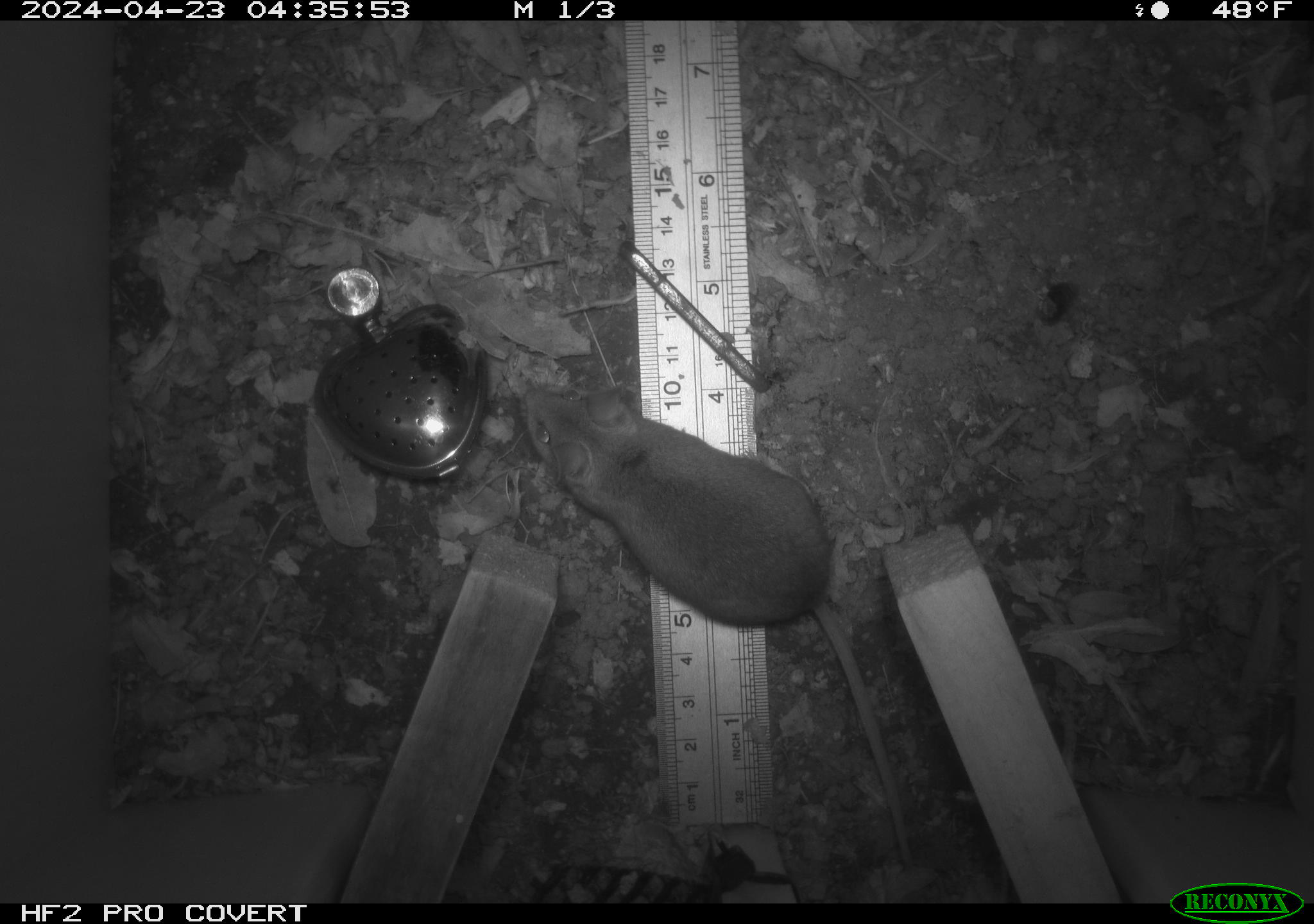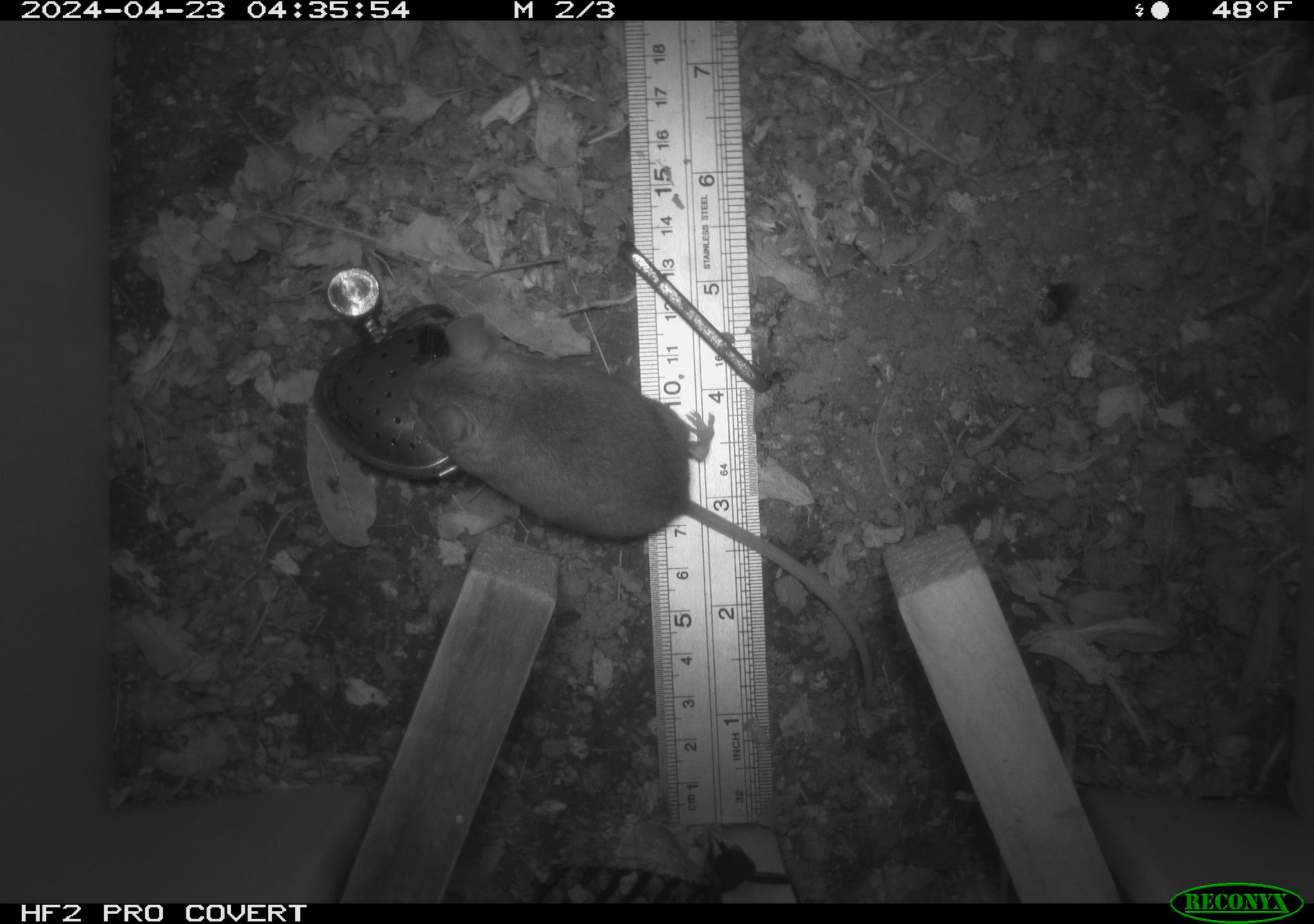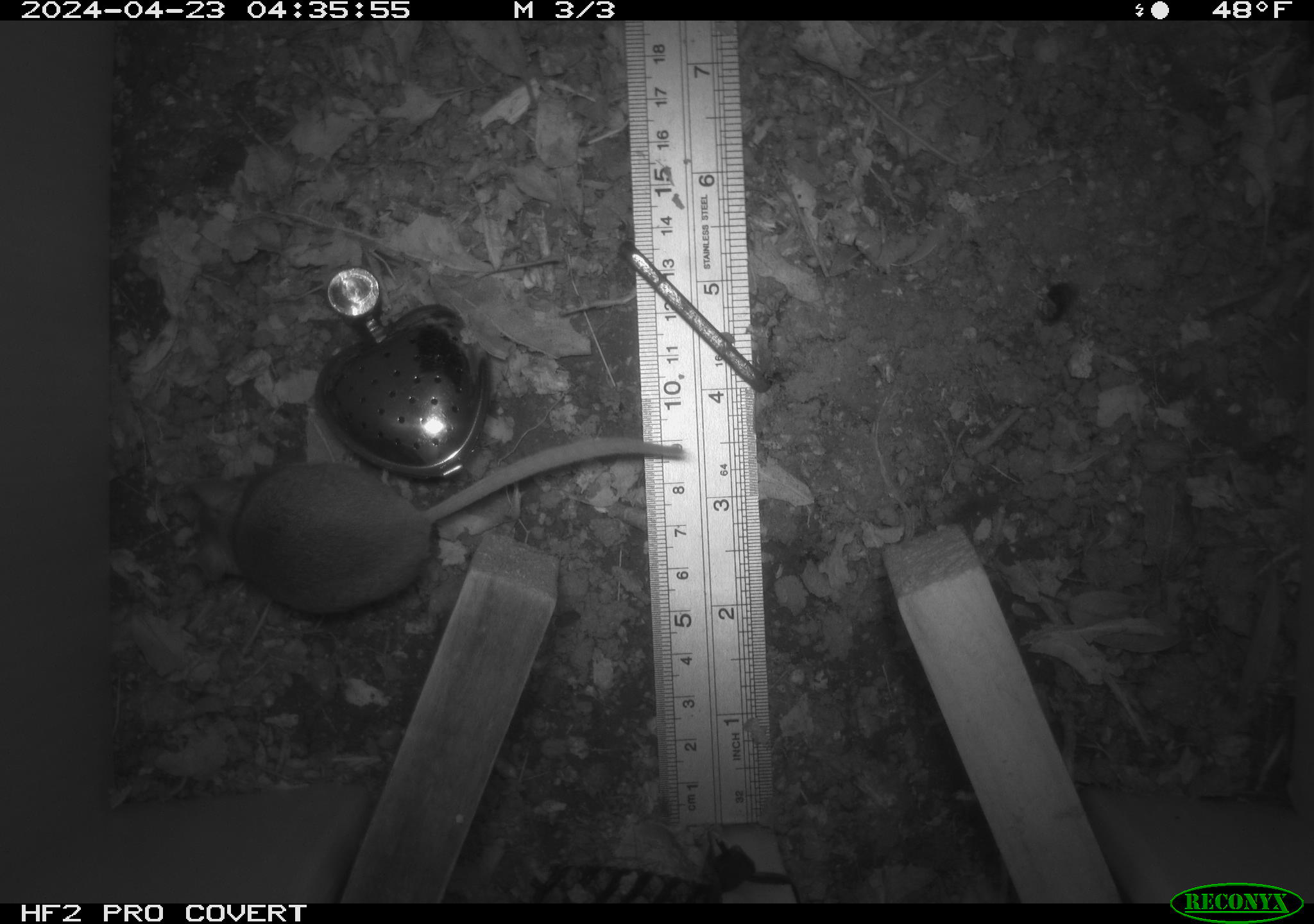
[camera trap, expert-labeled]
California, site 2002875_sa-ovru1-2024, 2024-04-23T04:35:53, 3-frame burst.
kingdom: Animalia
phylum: Chordata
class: Mammalia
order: Rodentia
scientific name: Rodentia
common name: rodent